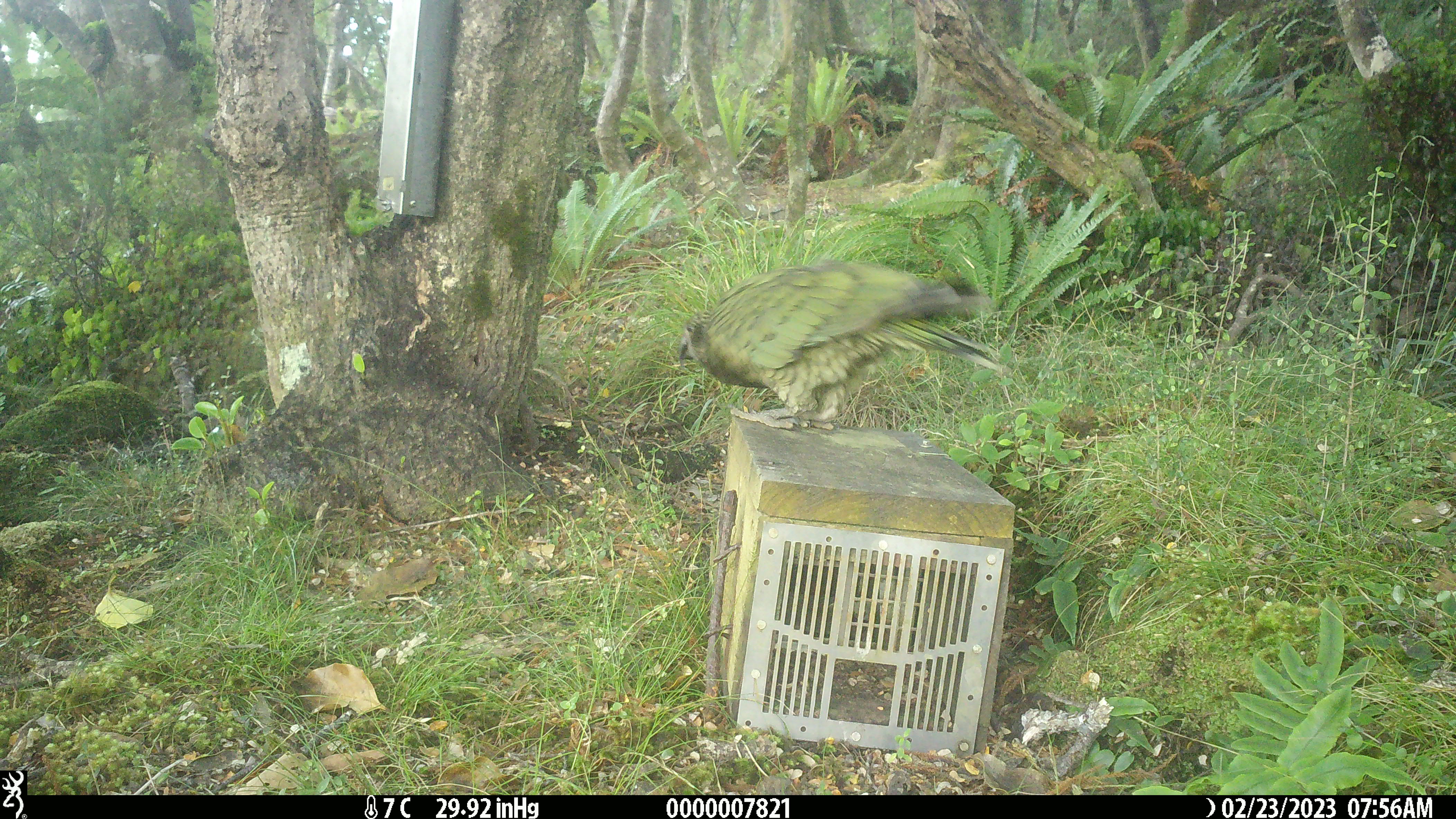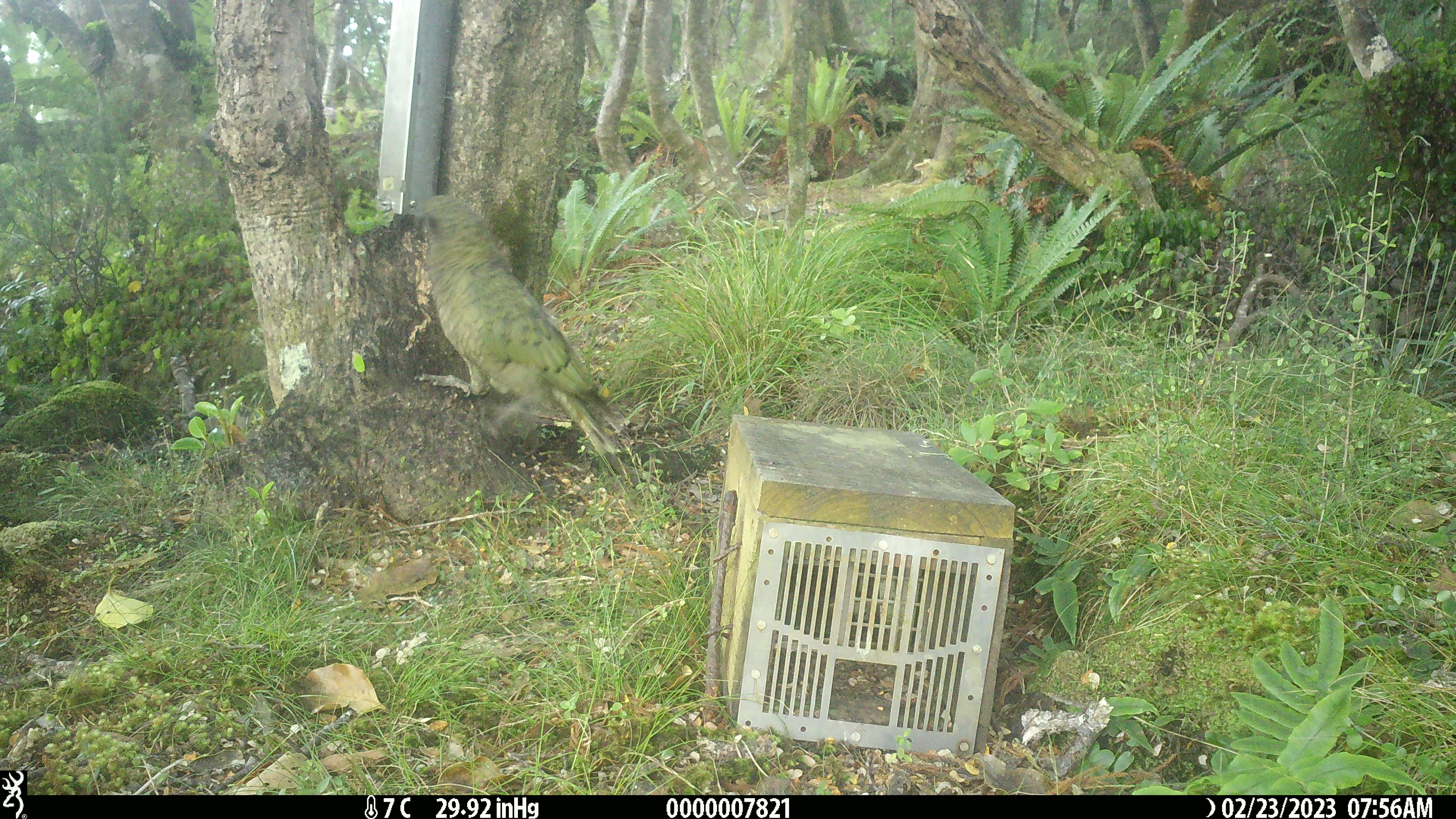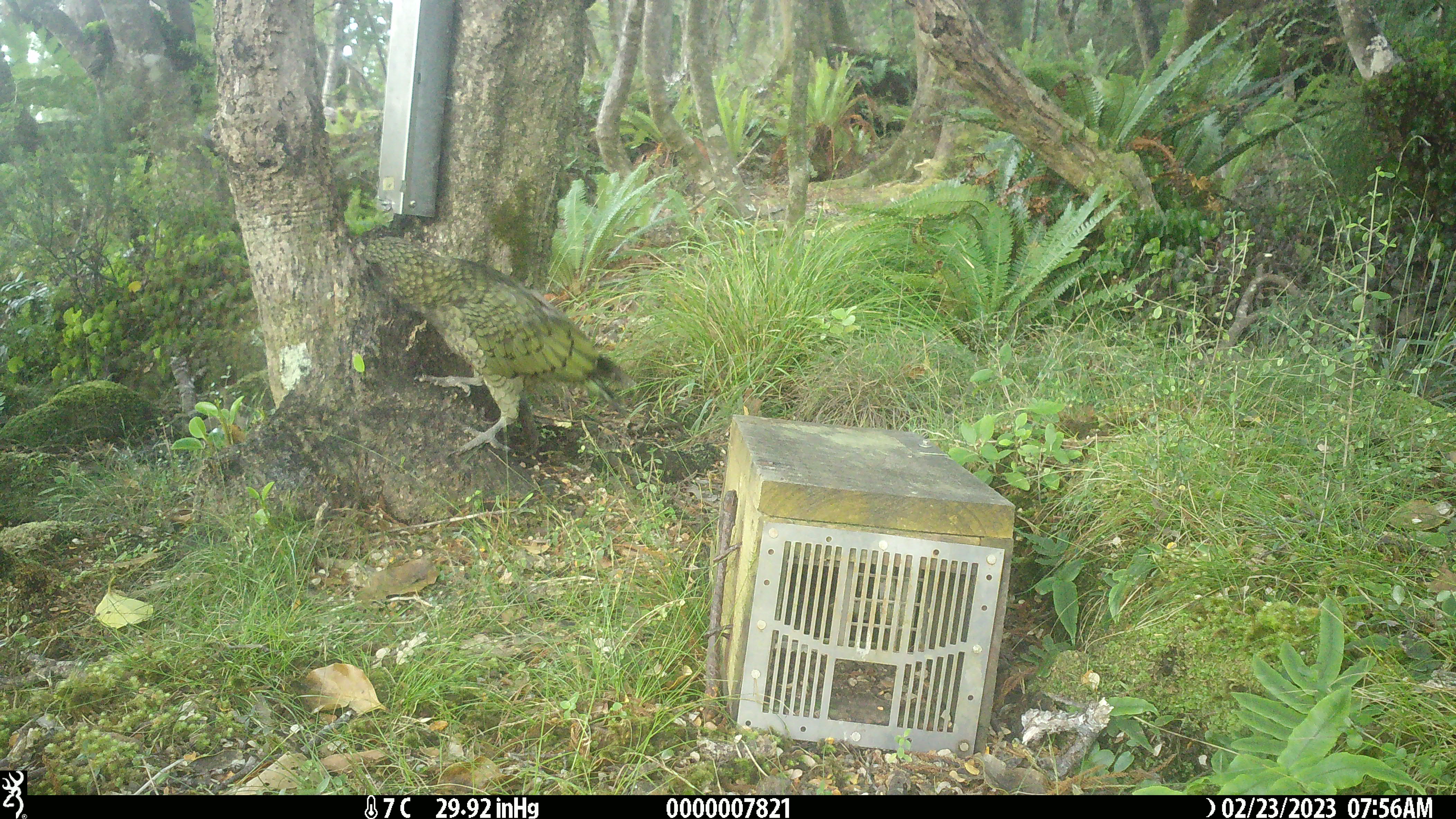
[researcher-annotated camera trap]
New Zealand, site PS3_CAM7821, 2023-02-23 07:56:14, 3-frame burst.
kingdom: Animalia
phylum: Chordata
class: Aves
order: Psittaciformes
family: Strigopidae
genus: Nestor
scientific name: Nestor notabilis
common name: kea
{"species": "kea (Nestor notabilis)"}